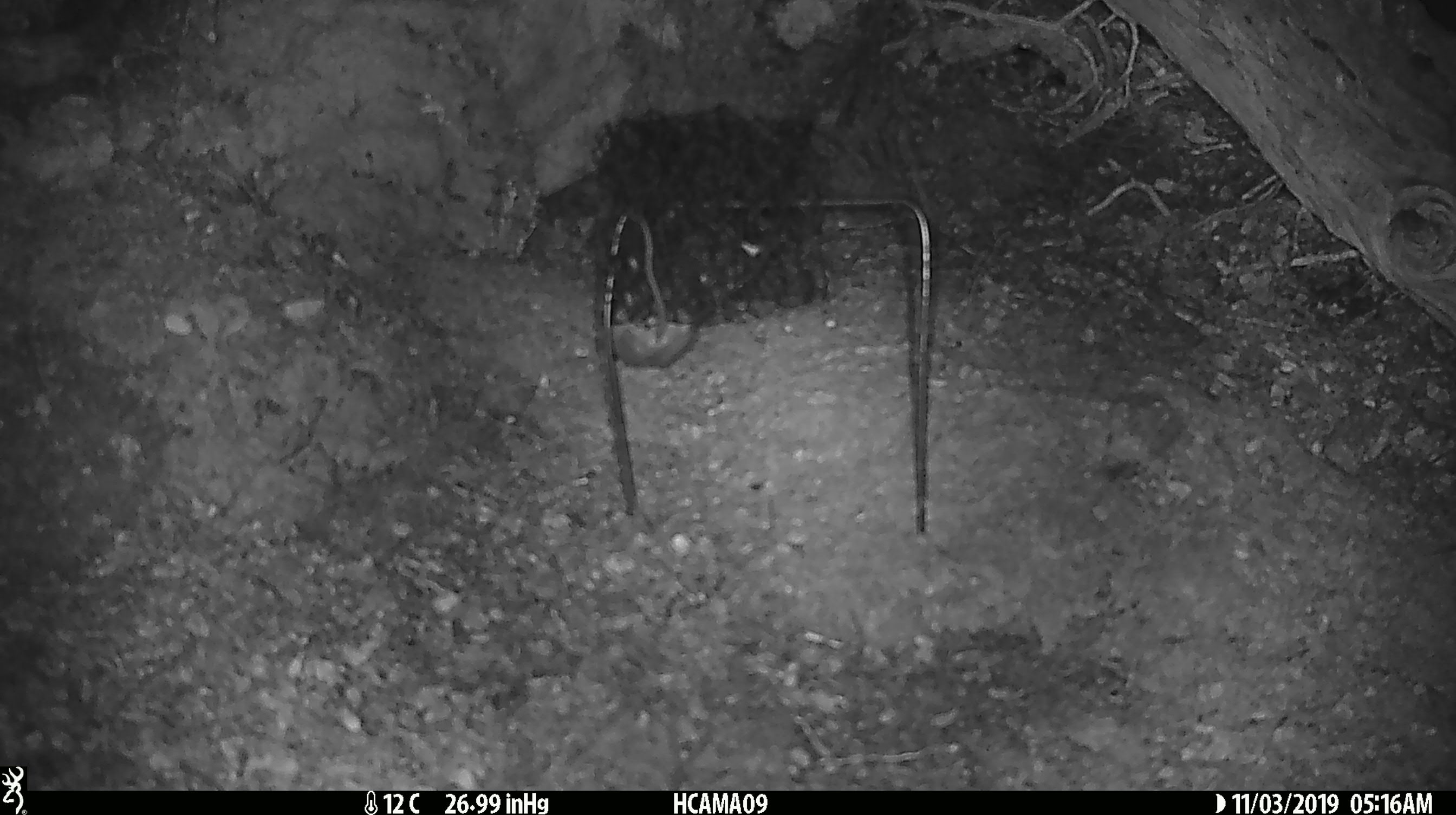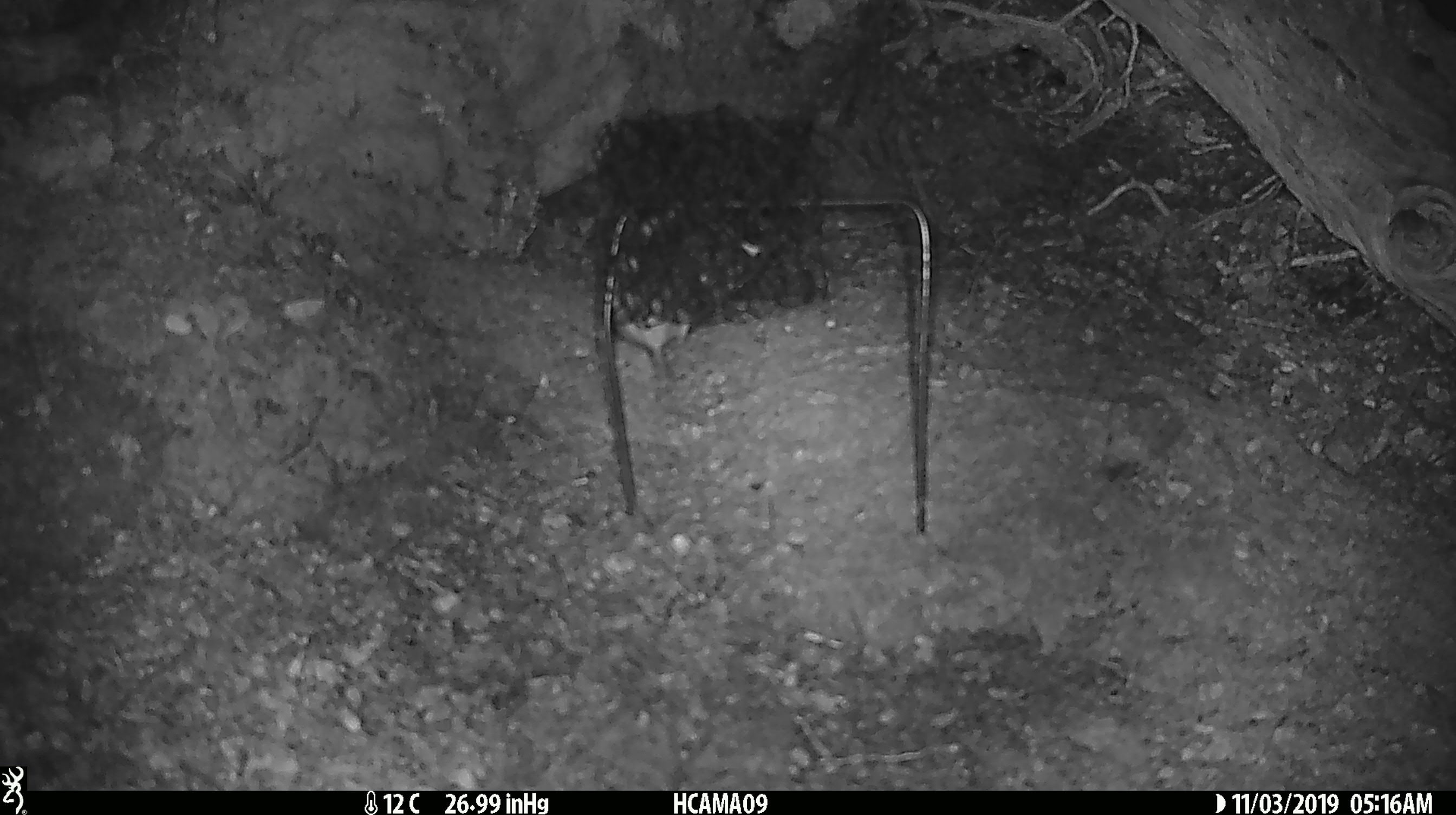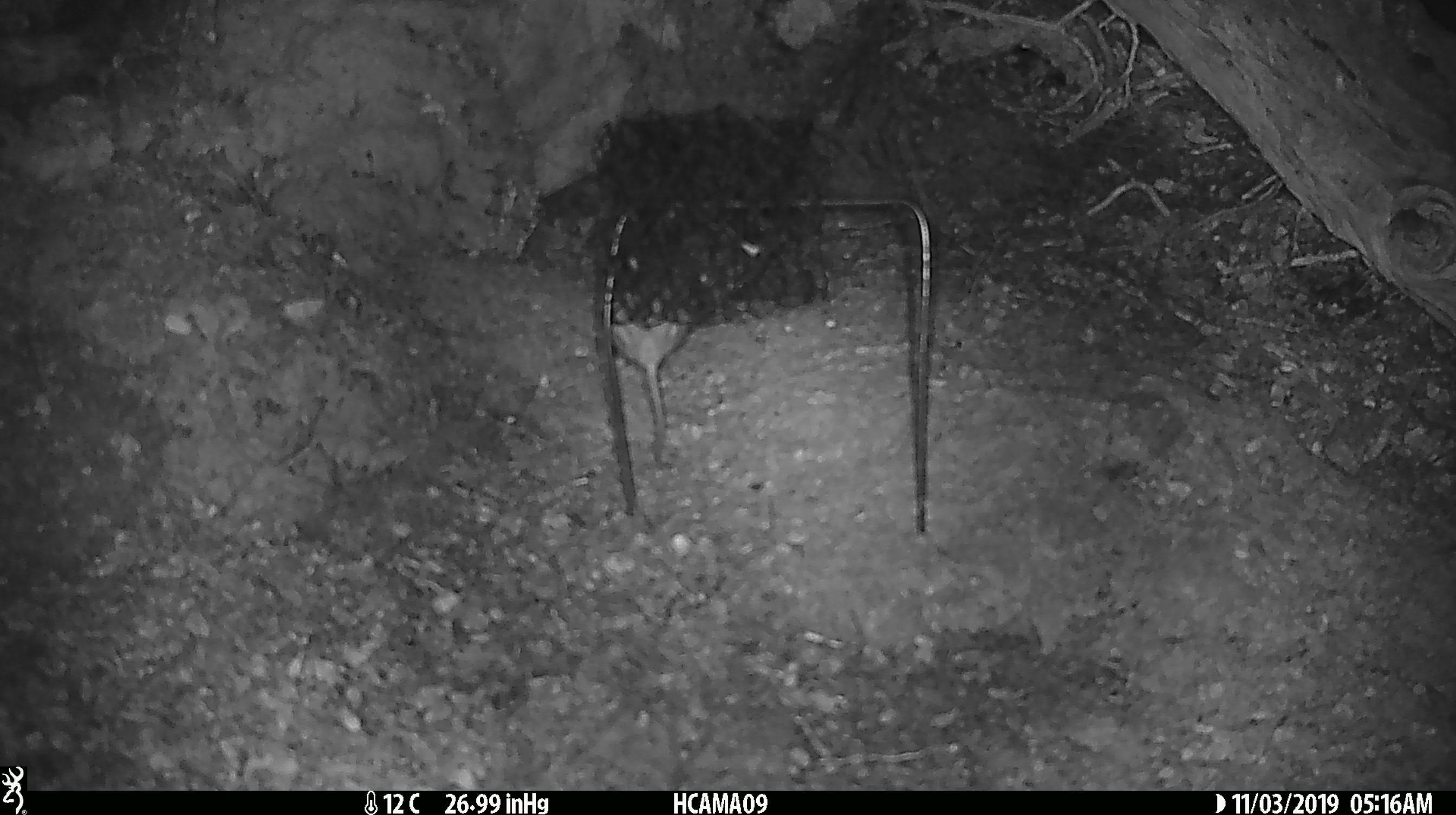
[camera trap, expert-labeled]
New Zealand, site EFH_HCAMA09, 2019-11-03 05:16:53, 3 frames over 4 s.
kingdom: Animalia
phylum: Chordata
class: Mammalia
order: Rodentia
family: Muridae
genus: Mus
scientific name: Mus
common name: mouse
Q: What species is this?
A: Mouse (Mus).